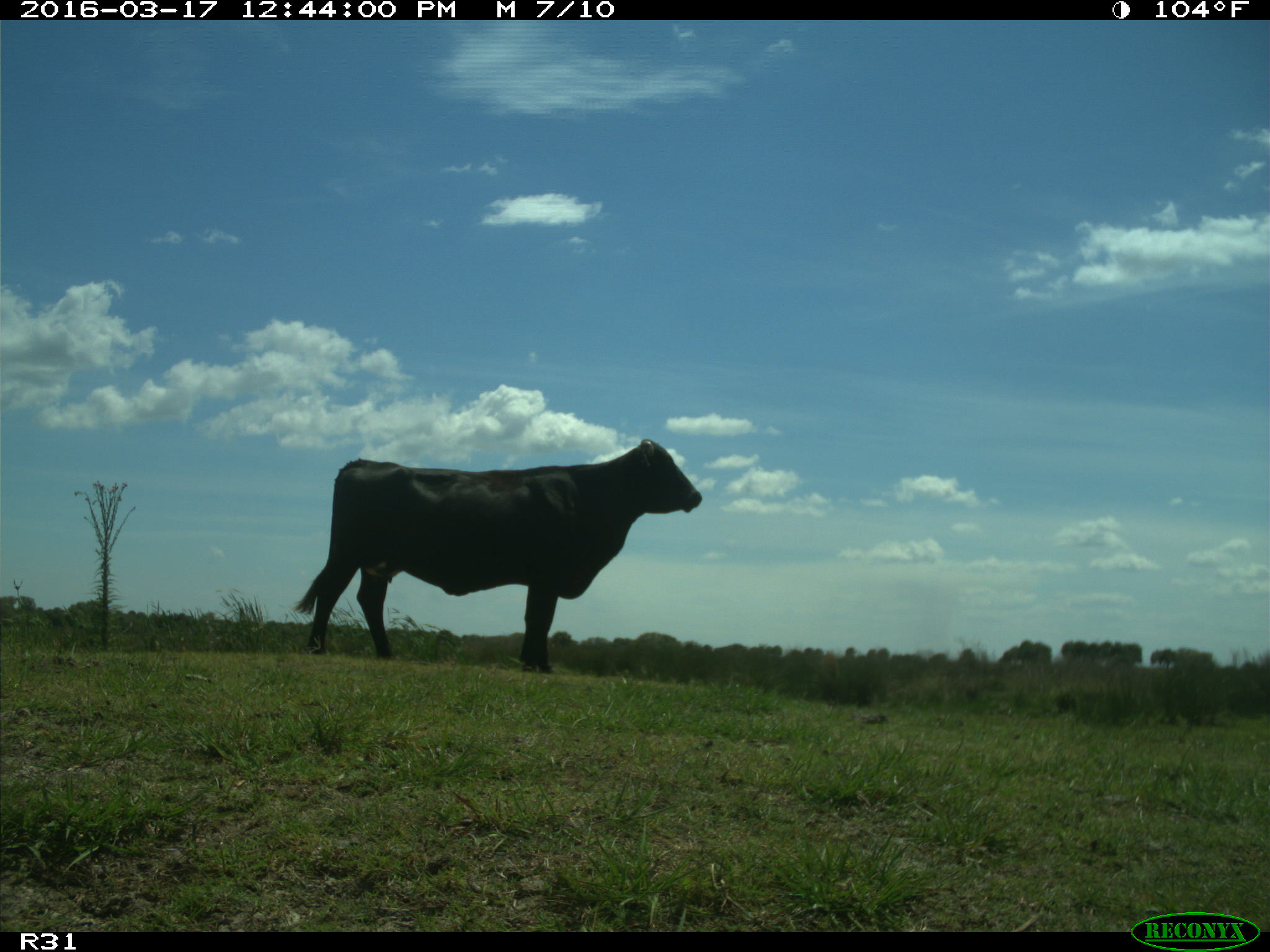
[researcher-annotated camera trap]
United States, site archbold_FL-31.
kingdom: Animalia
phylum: Chordata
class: Mammalia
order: Artiodactyla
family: Bovidae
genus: Bos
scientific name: Bos taurus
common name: domestic cow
Bos taurus (domestic cow).